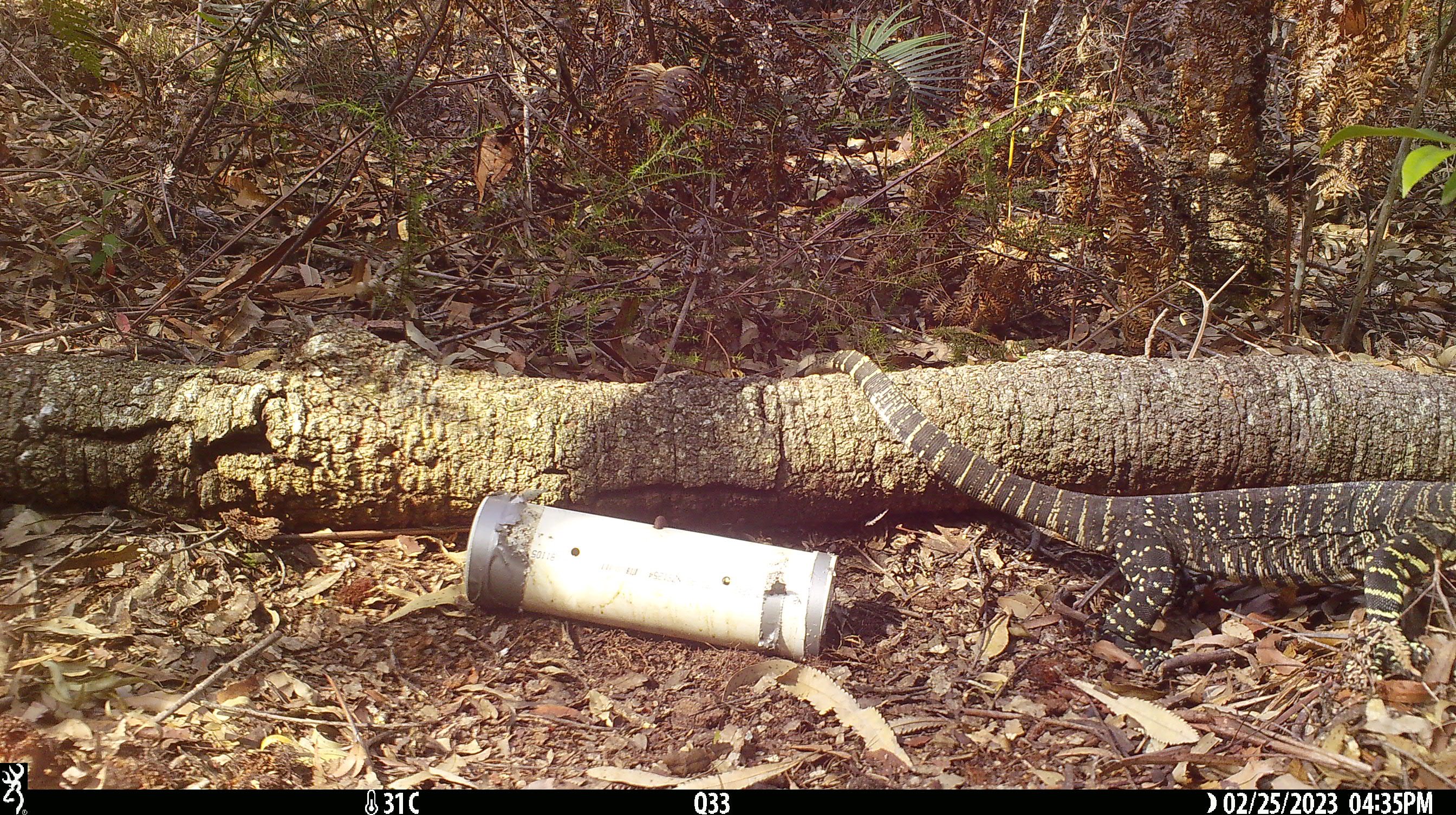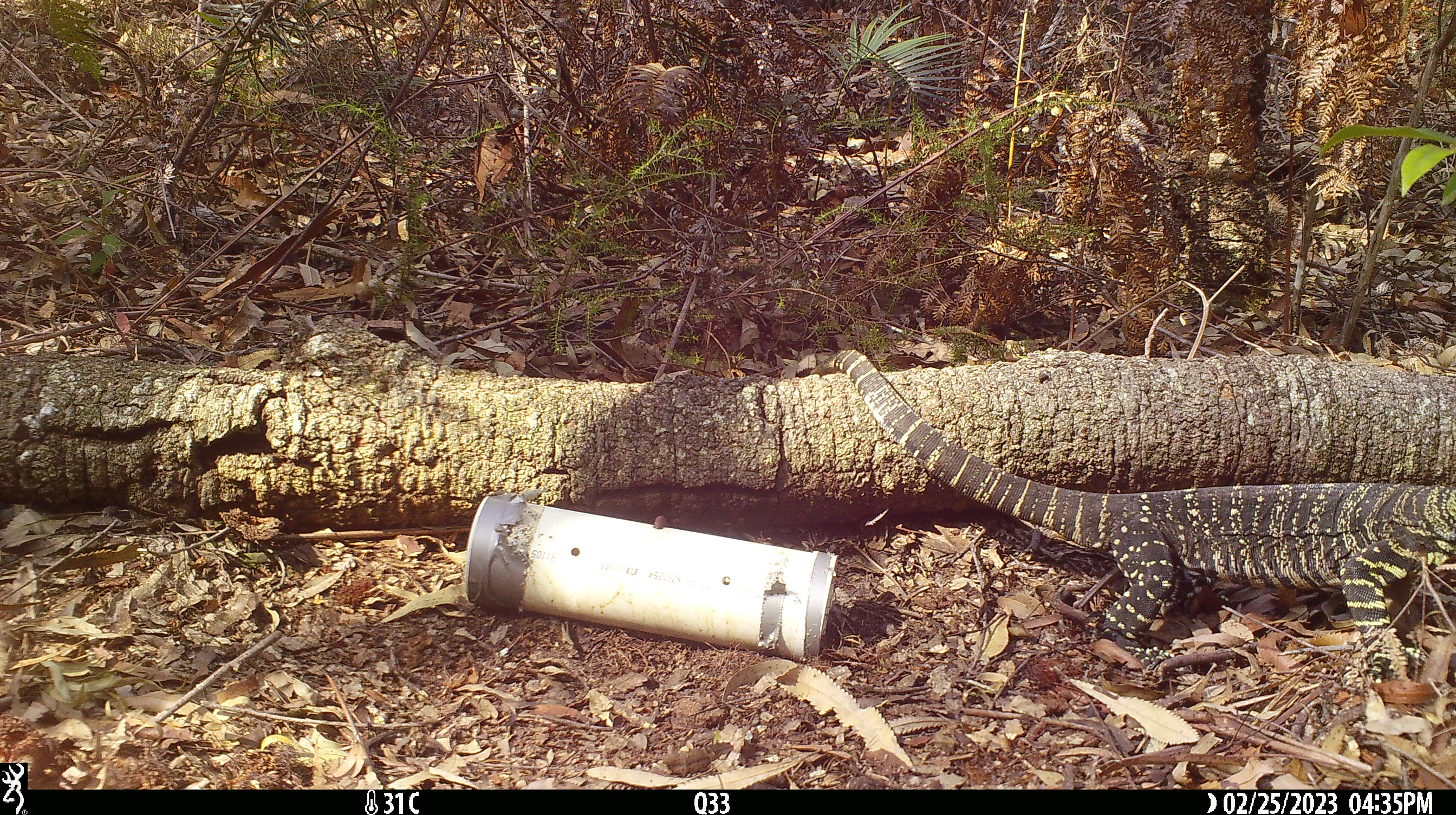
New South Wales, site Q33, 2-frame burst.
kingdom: Animalia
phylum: Chordata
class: Reptilia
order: Squamata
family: Varanidae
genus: Varanus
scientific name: Varanus varius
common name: lace monitor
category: goanna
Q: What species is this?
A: Goanna (lace monitor) (Varanus varius).